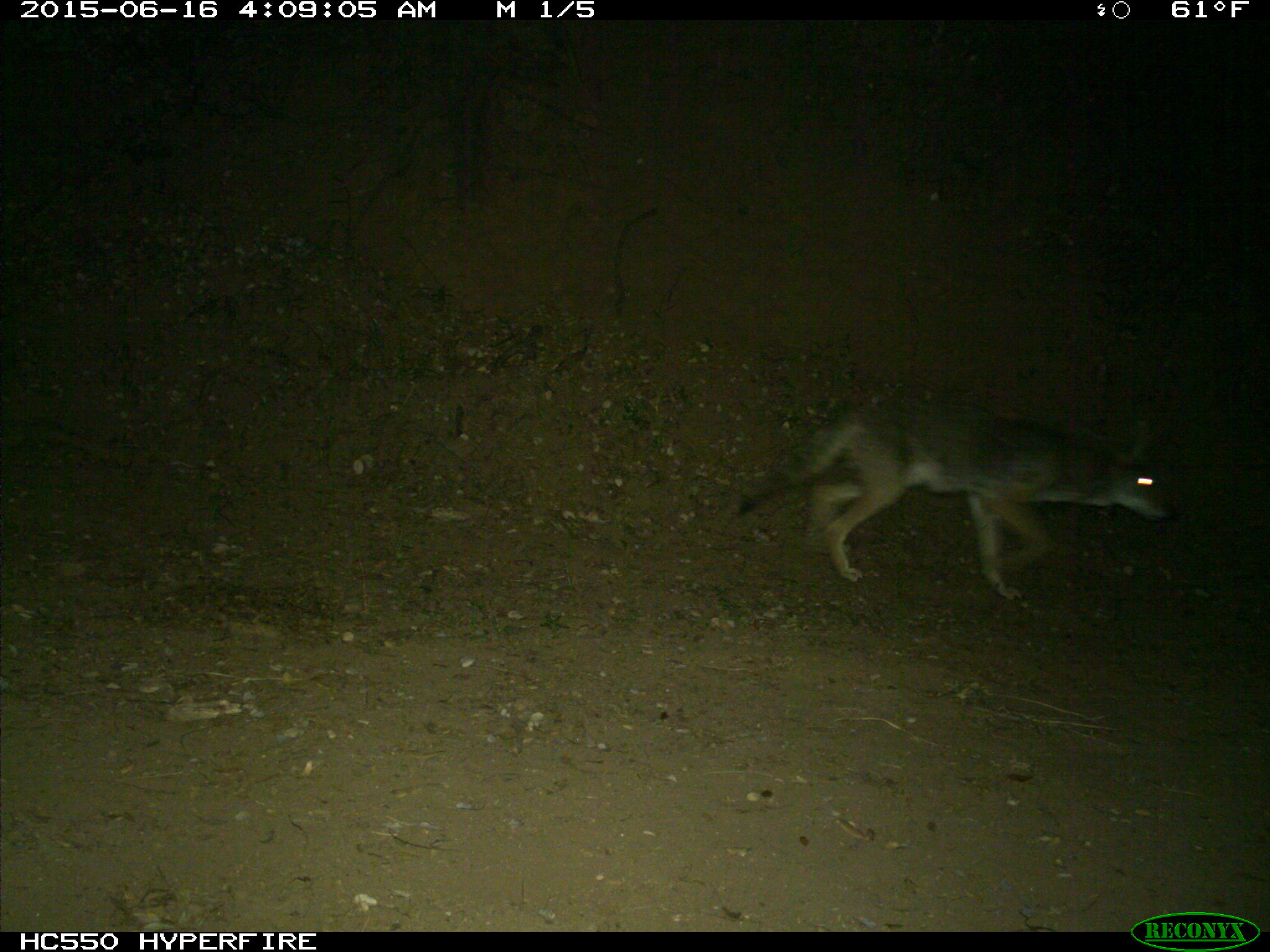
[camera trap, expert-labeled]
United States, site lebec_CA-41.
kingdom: Animalia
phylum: Chordata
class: Mammalia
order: Carnivora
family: Canidae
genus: Canis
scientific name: Canis latrans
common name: coyote